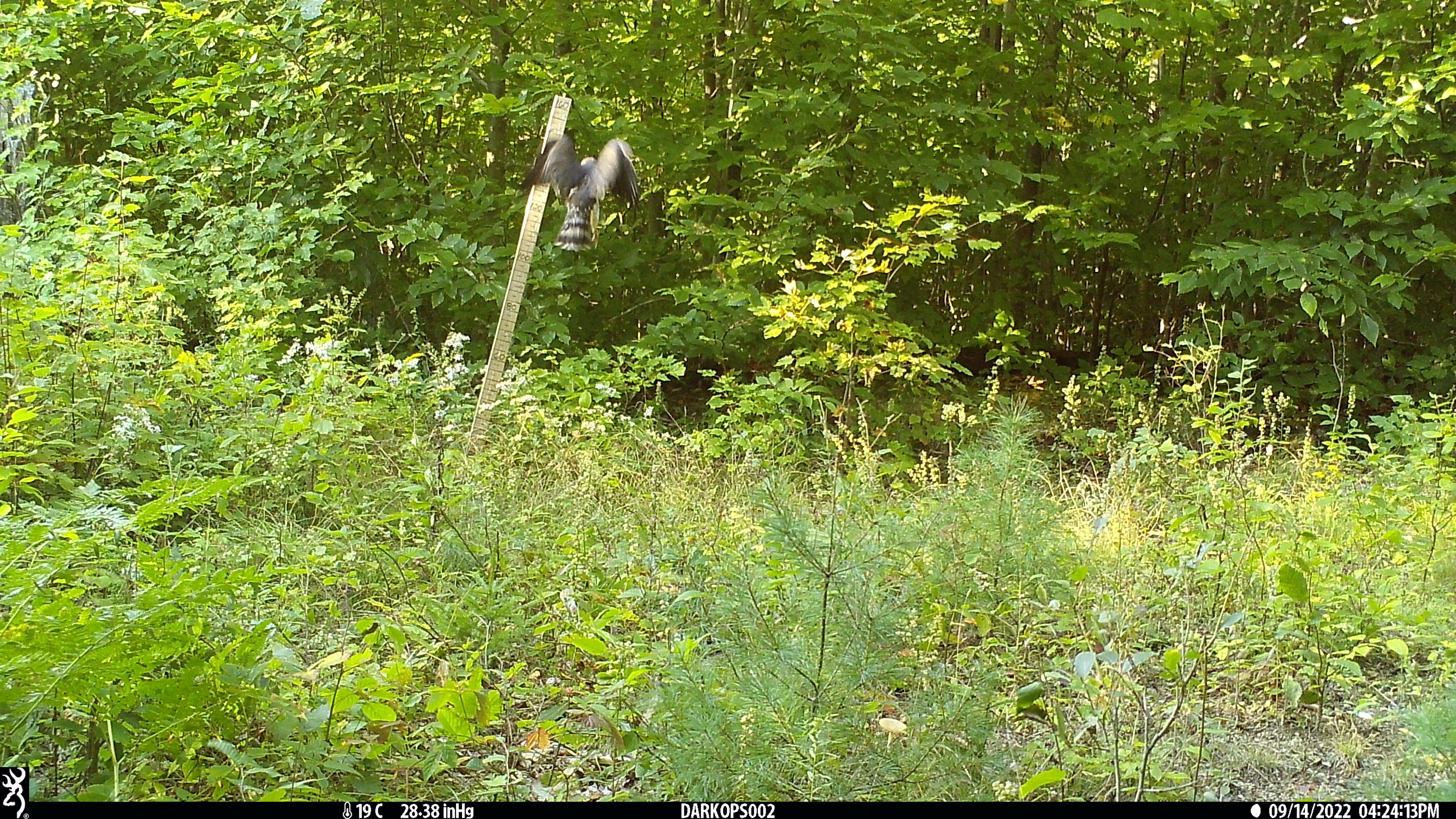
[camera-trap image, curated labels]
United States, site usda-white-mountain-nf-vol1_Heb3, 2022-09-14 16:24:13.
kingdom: Animalia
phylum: Chordata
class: Aves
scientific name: Aves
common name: bird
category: bird sp.